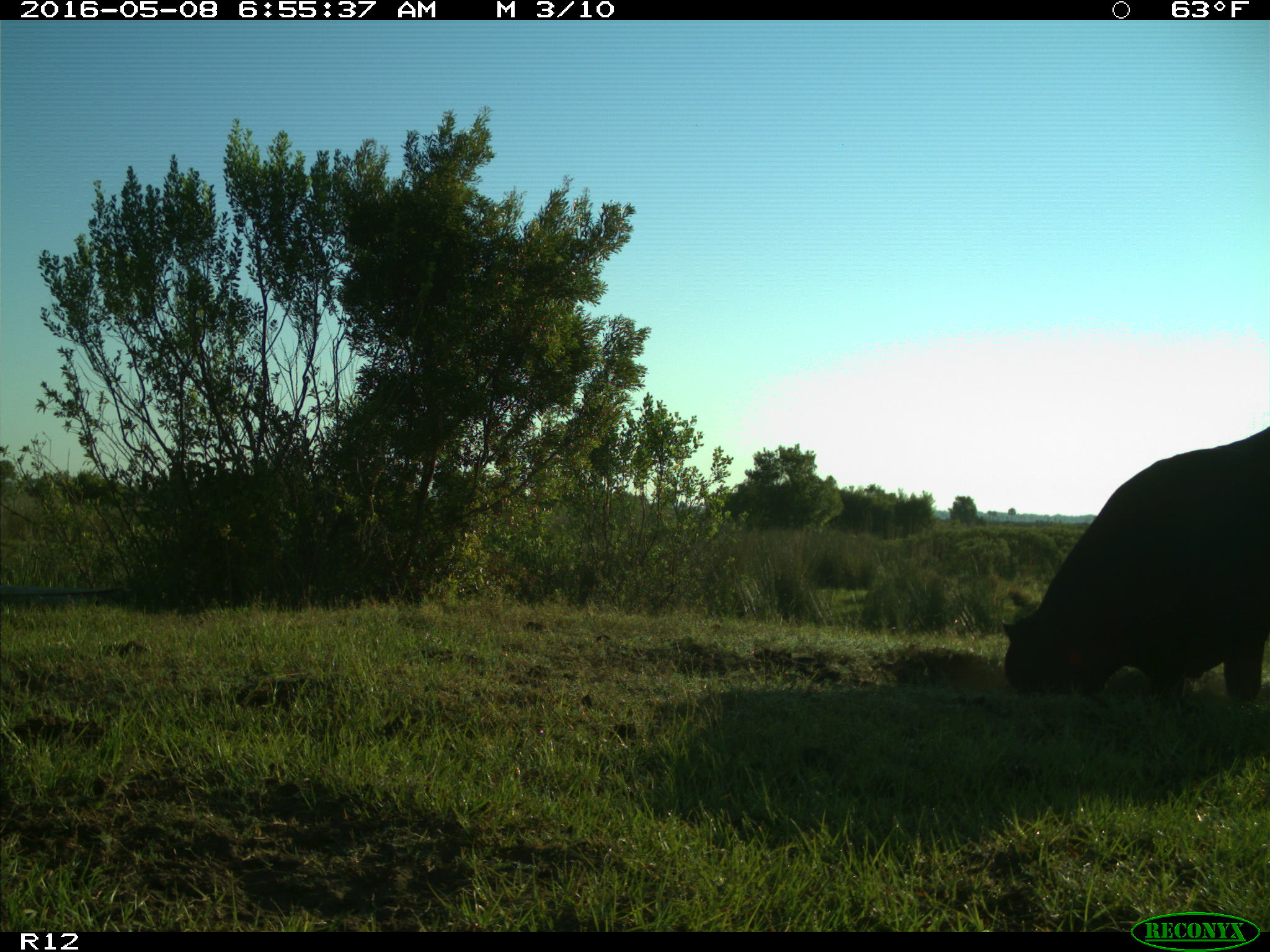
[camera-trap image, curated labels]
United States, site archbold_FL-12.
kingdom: Animalia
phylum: Chordata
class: Mammalia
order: Artiodactyla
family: Bovidae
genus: Bos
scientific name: Bos taurus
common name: domestic cow